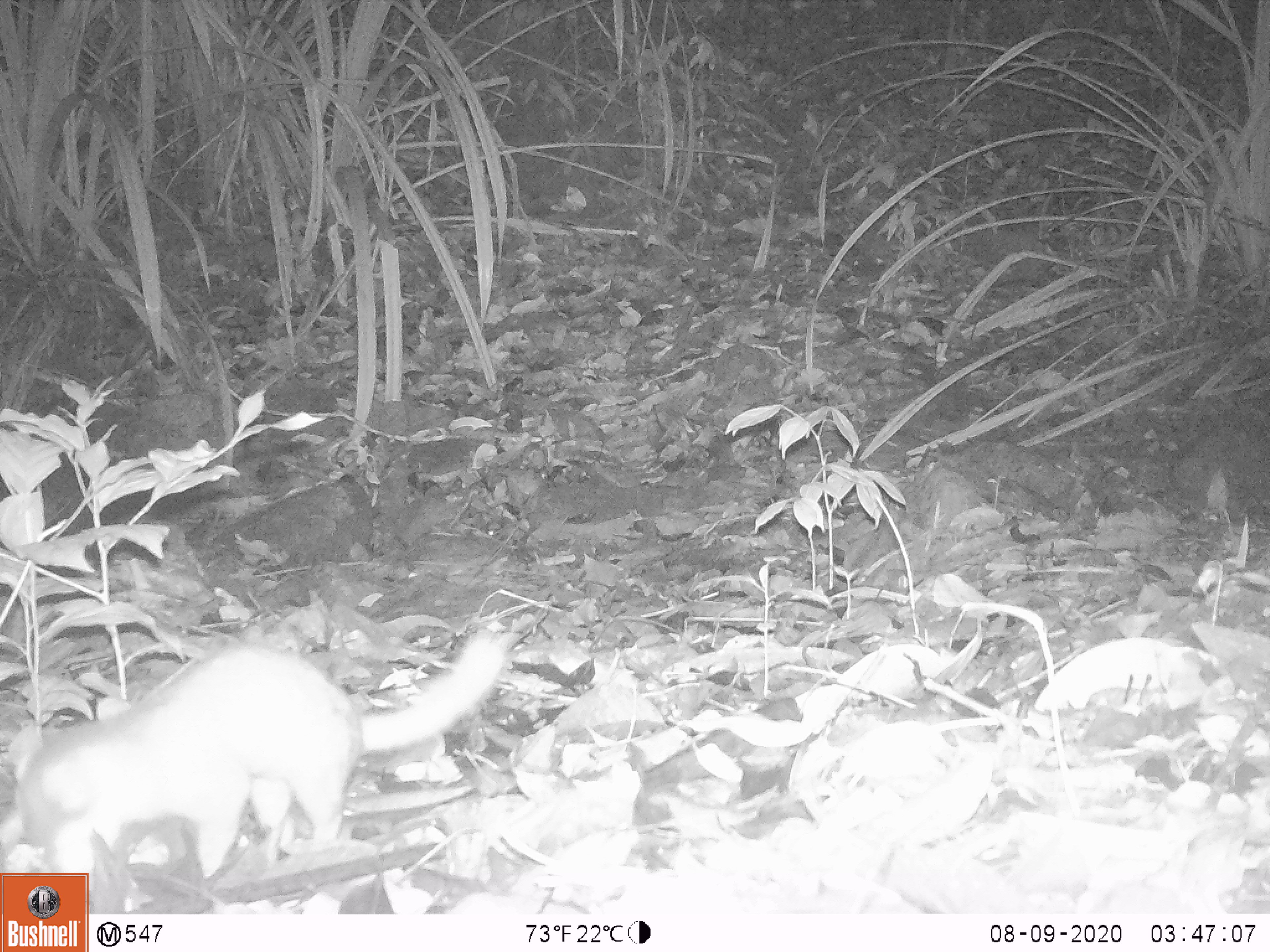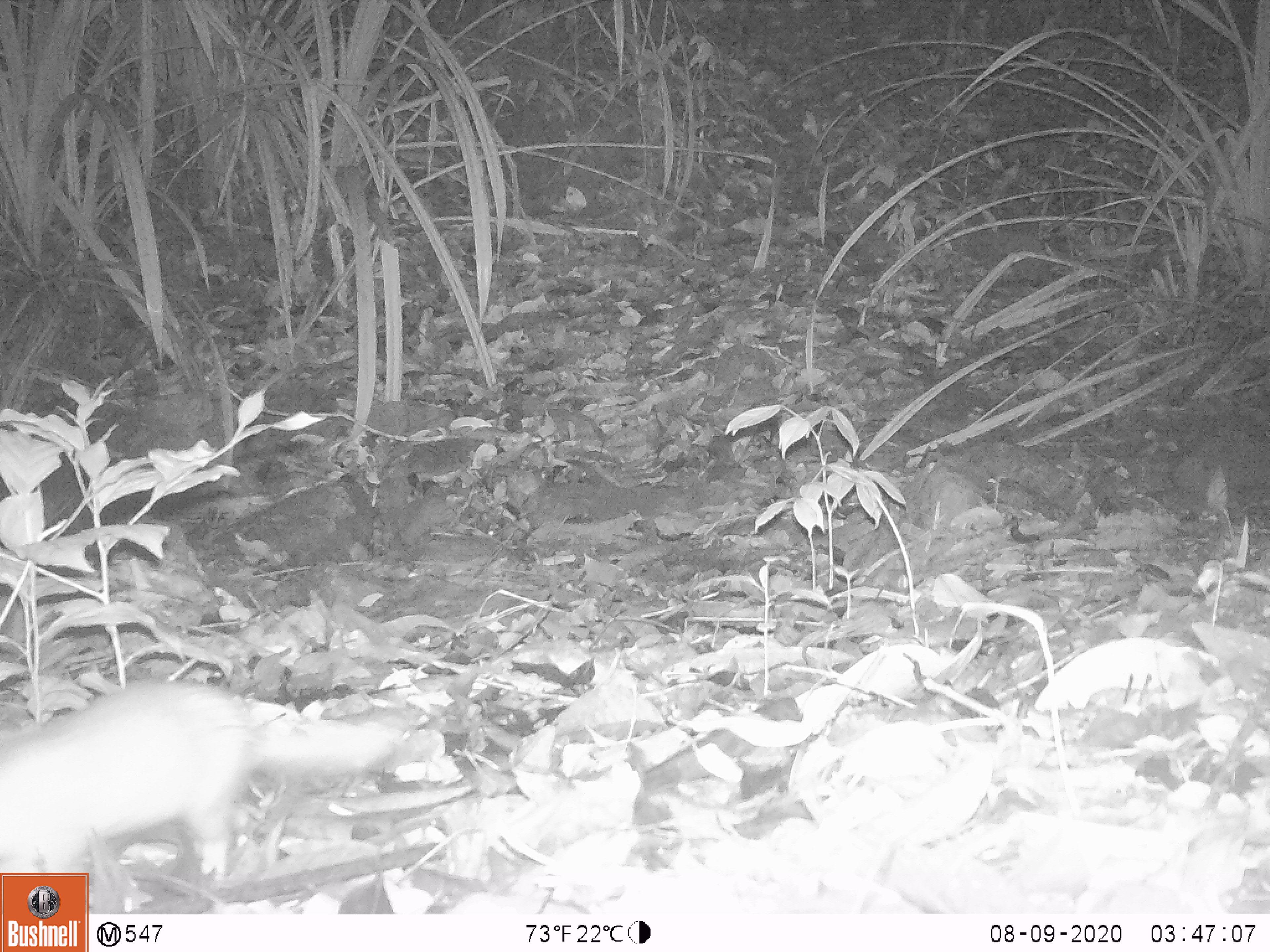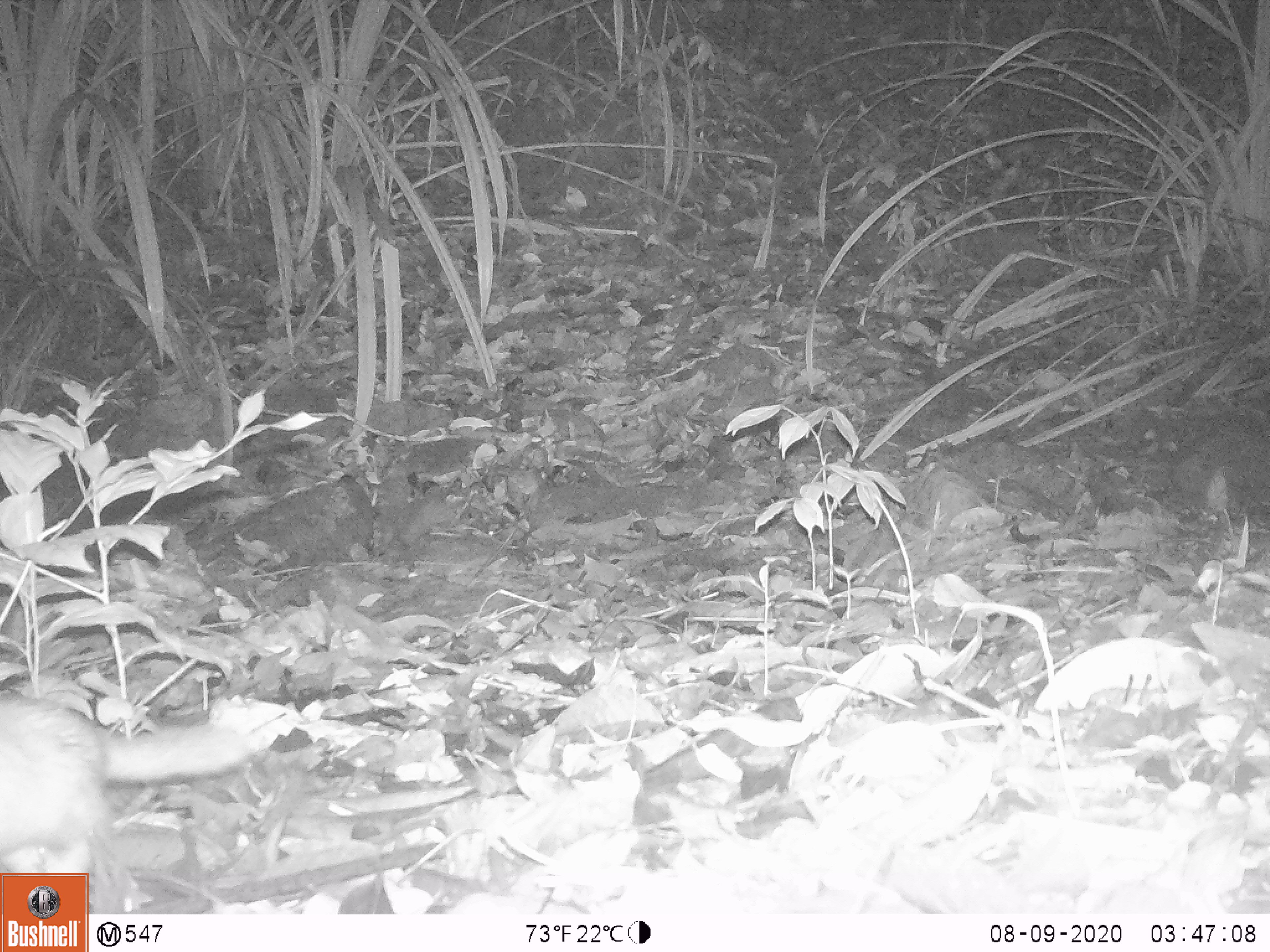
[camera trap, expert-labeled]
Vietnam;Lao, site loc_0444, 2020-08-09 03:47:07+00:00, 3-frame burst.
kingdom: Animalia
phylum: Chordata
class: Mammalia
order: Carnivora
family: Mustelidae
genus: Melogale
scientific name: Melogale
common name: ferret badger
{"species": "ferret badger (Melogale)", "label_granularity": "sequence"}